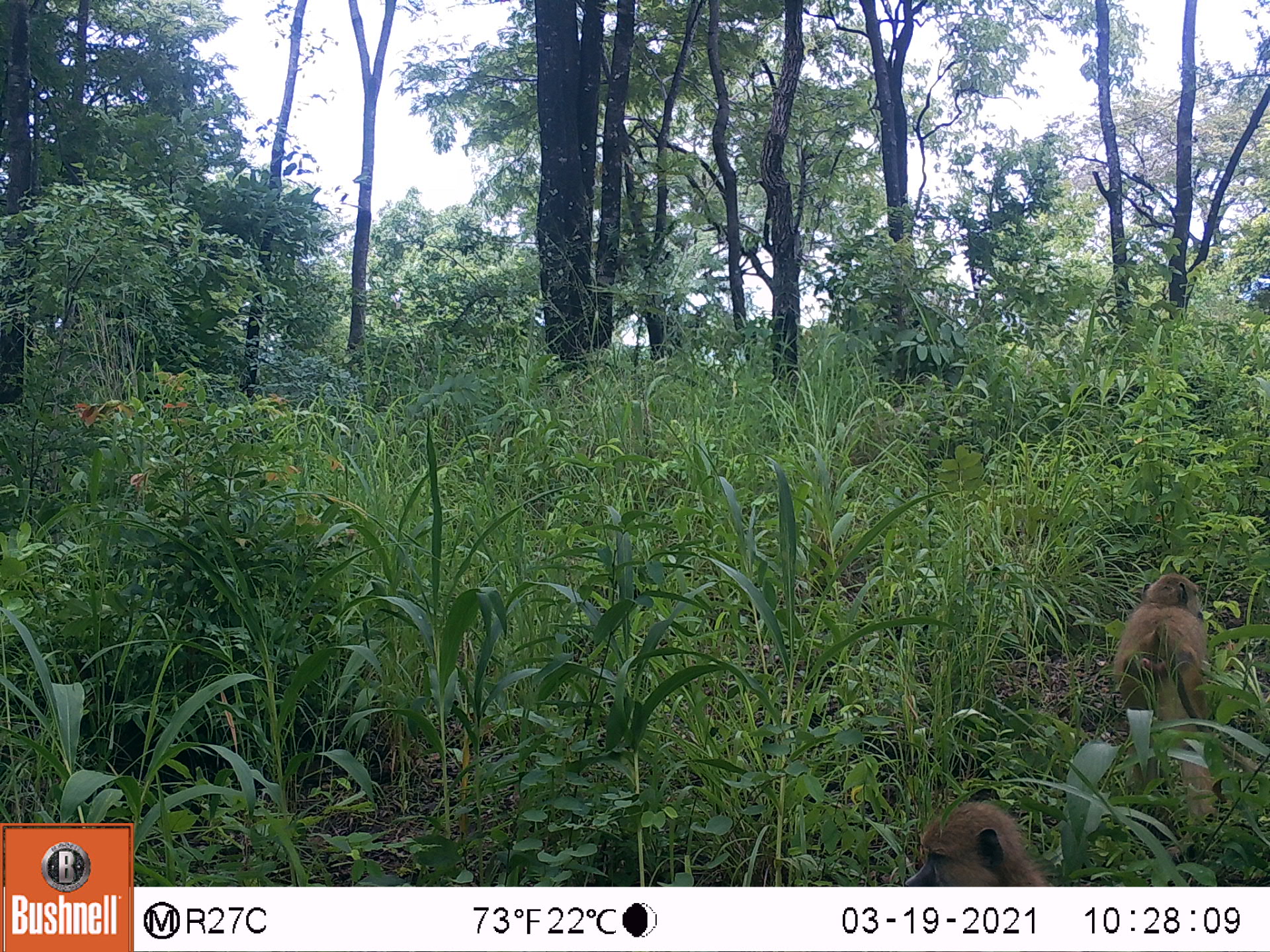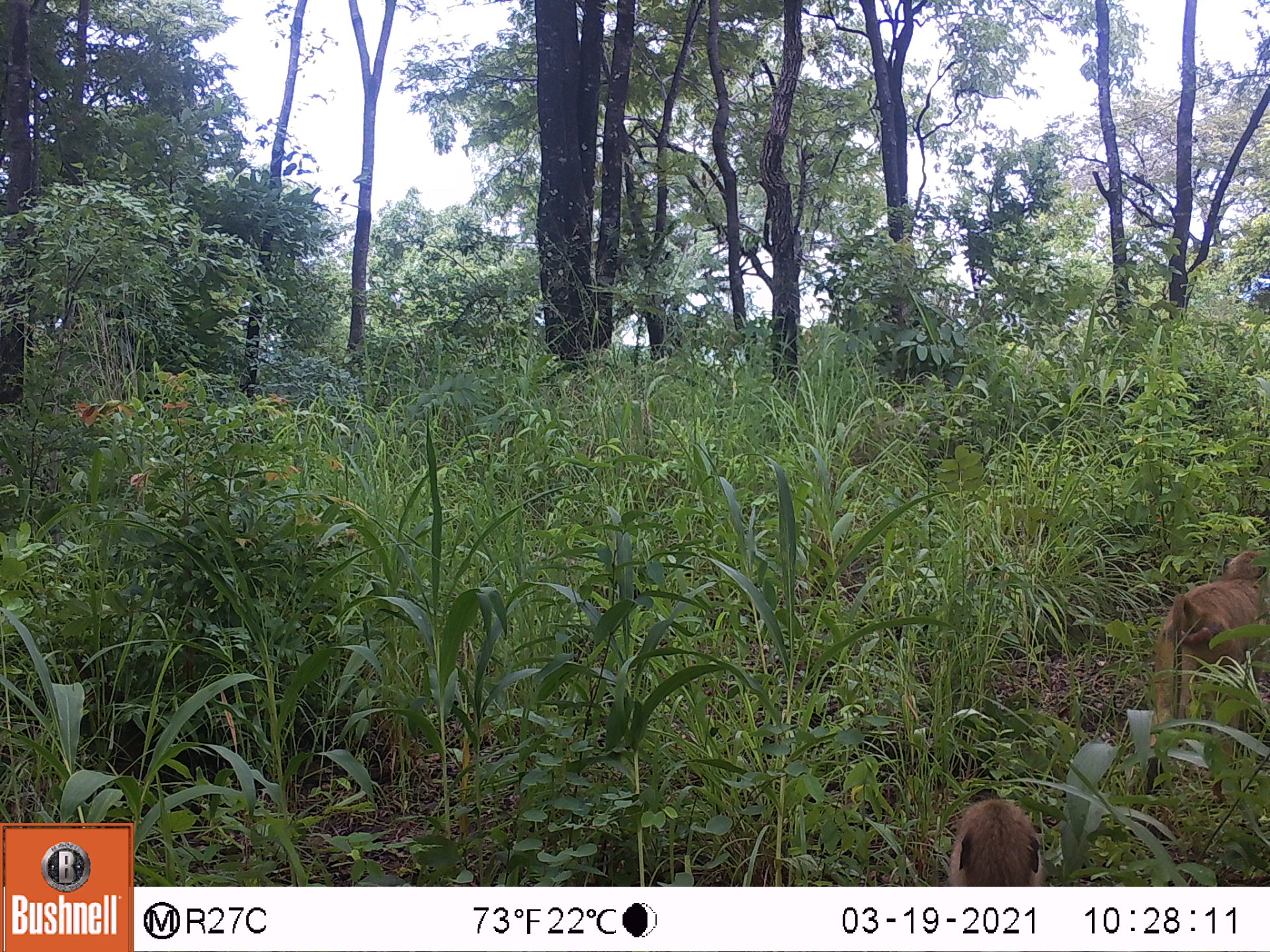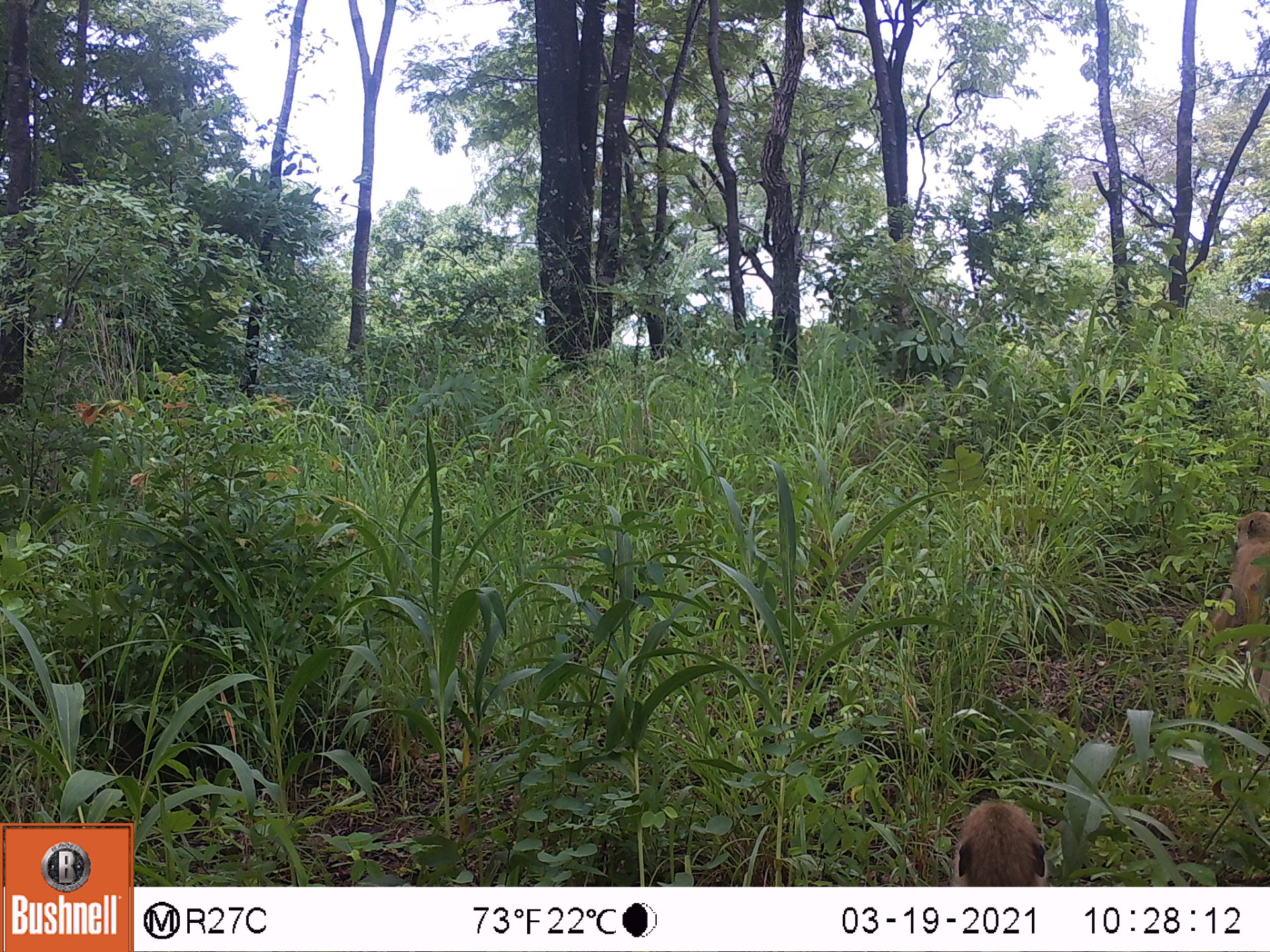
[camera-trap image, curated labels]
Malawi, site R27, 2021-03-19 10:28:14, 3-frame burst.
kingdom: Animalia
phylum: Chordata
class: Mammalia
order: Primates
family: Cercopithecidae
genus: Papio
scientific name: Papio cynocephalus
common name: yellow baboon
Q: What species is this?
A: Yellow baboon (Papio cynocephalus).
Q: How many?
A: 2.